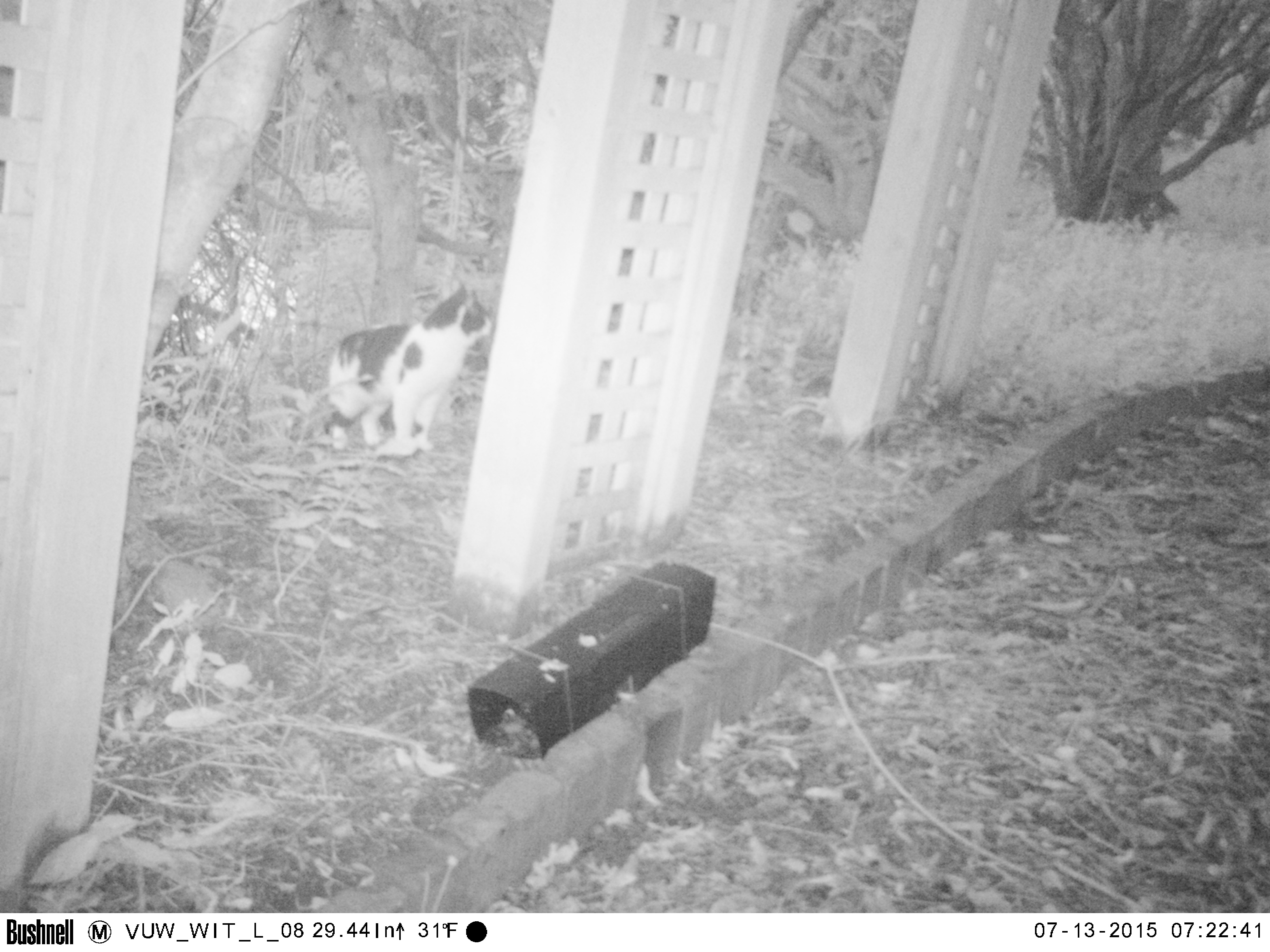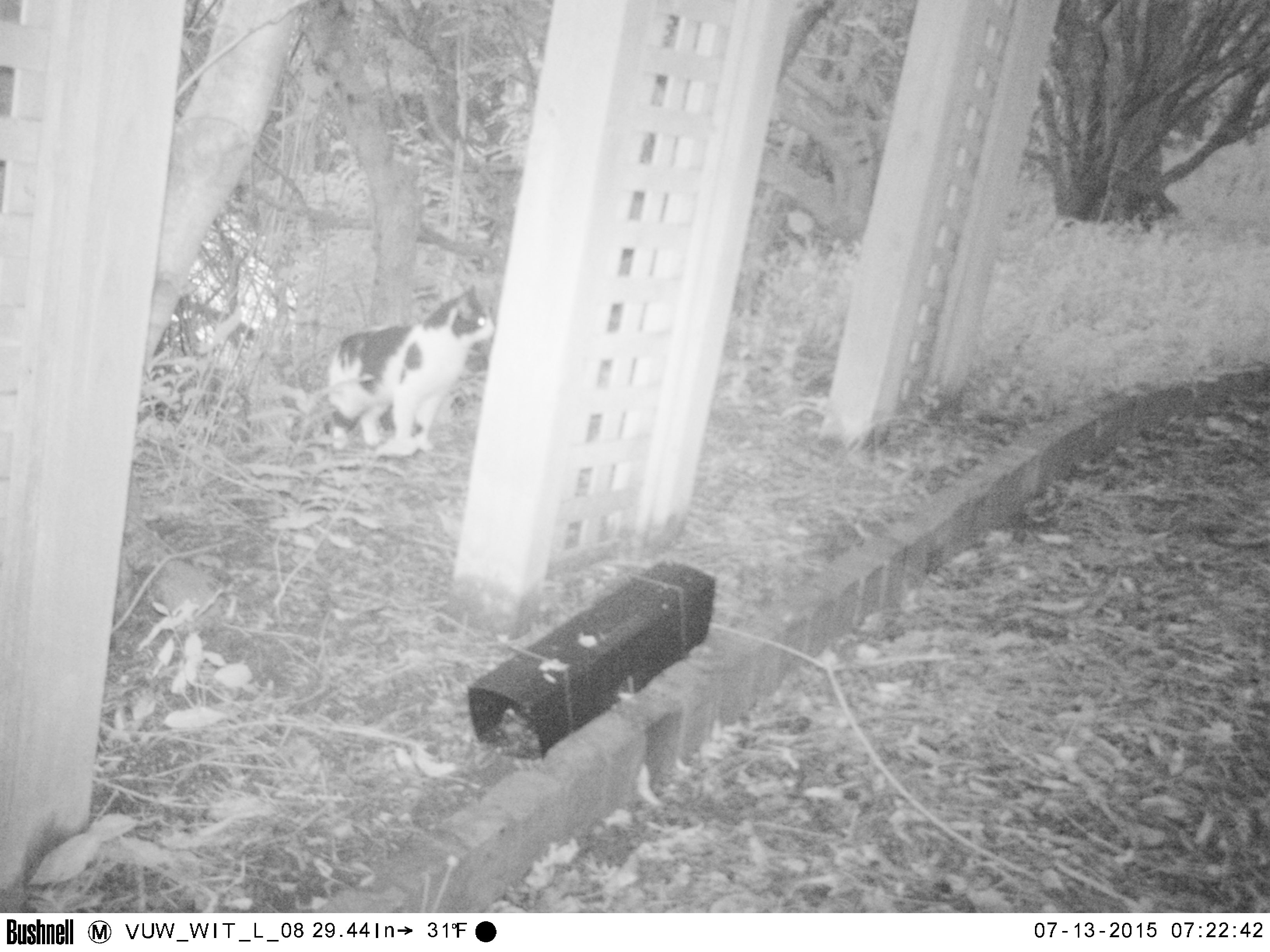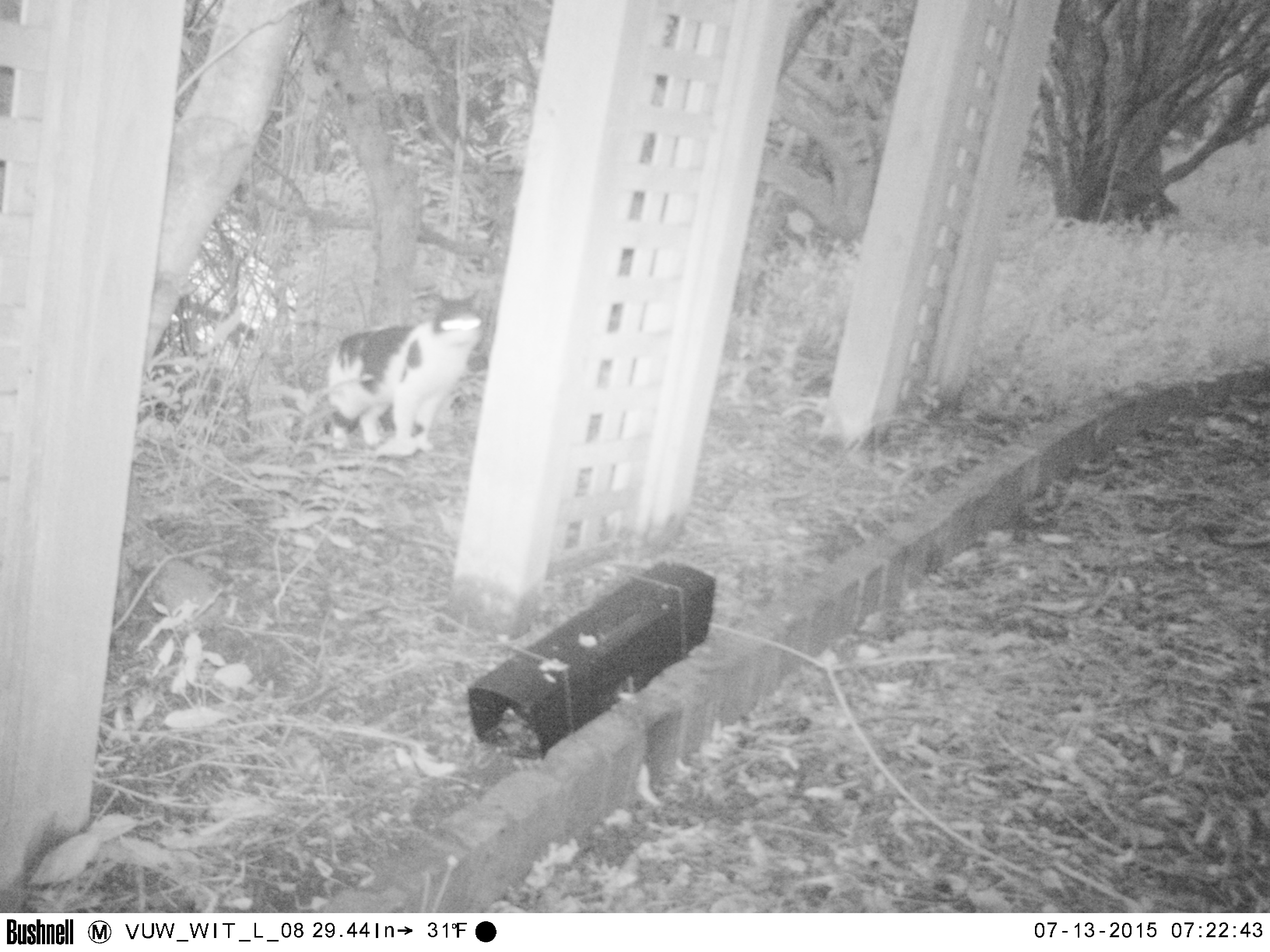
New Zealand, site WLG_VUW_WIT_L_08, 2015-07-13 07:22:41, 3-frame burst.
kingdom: Animalia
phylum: Chordata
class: Mammalia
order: Carnivora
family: Felidae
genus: Felis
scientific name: Felis catus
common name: domestic cat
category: cat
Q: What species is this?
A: Cat (domestic cat) (Felis catus).